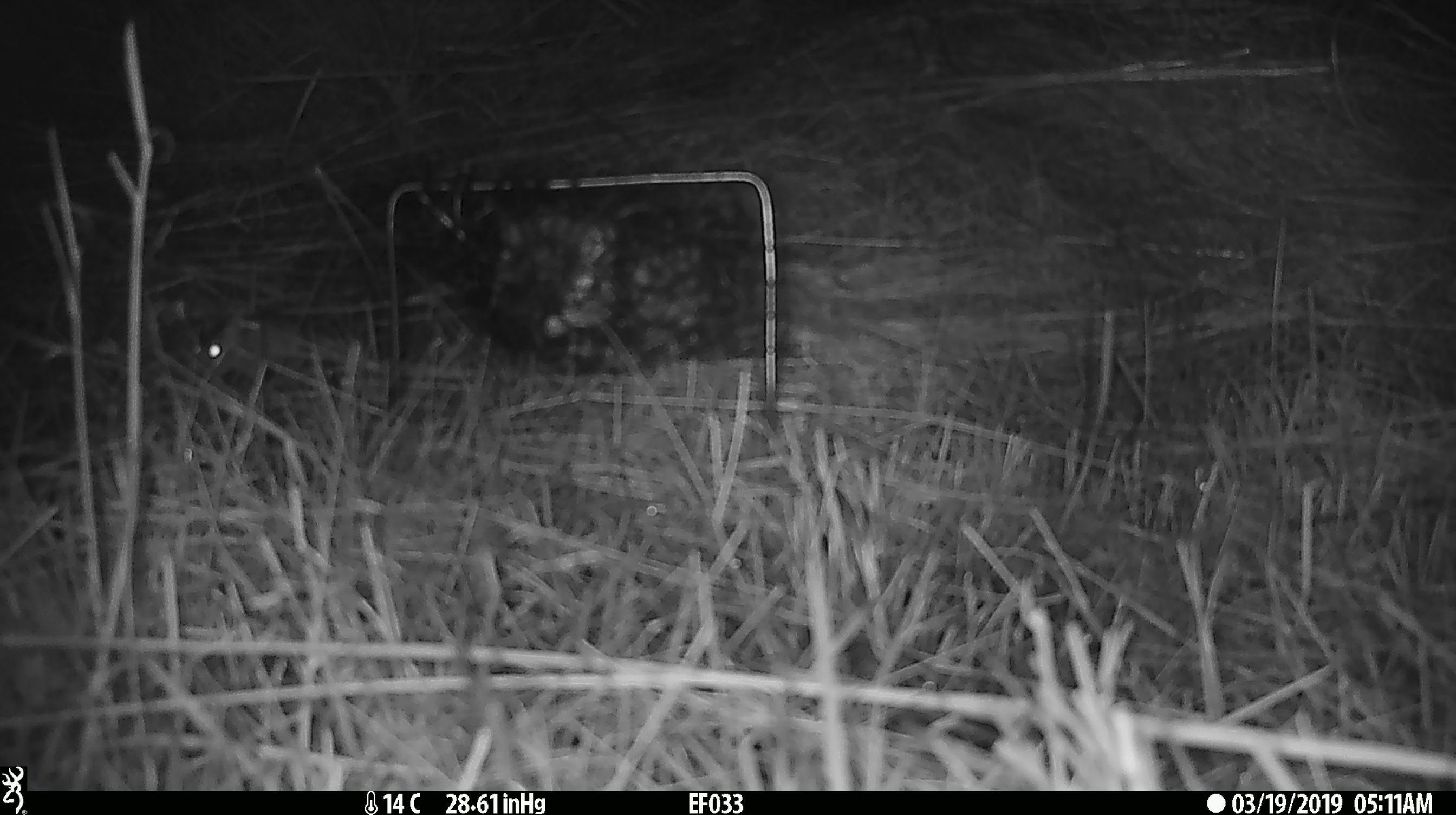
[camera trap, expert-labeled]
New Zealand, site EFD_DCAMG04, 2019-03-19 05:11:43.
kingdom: Animalia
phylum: Chordata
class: Mammalia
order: Rodentia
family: Muridae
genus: Mus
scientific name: Mus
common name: mouse